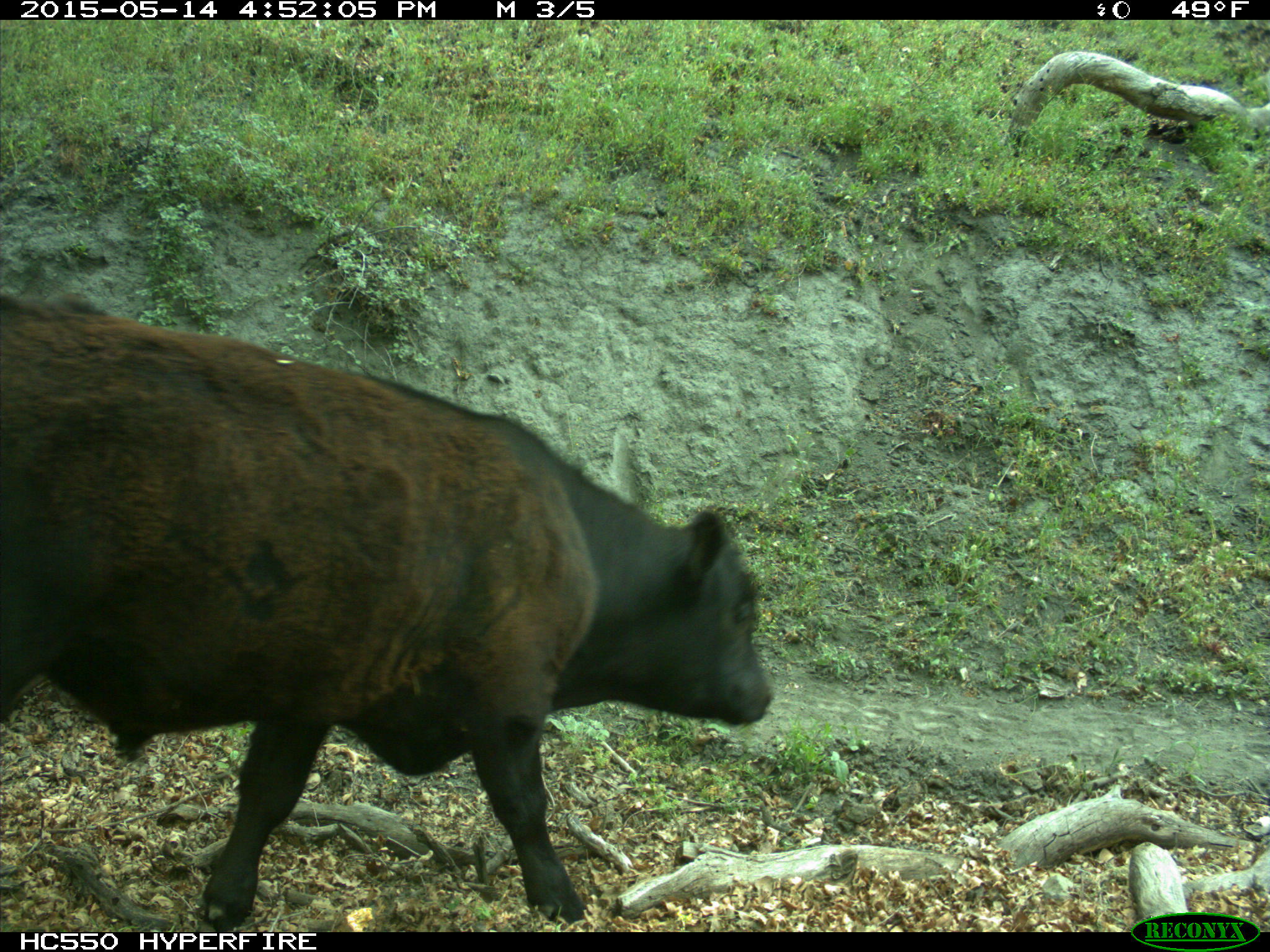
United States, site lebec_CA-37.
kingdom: Animalia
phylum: Chordata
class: Mammalia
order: Artiodactyla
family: Bovidae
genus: Bos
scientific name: Bos taurus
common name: domestic cow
Bos taurus (domestic cow).